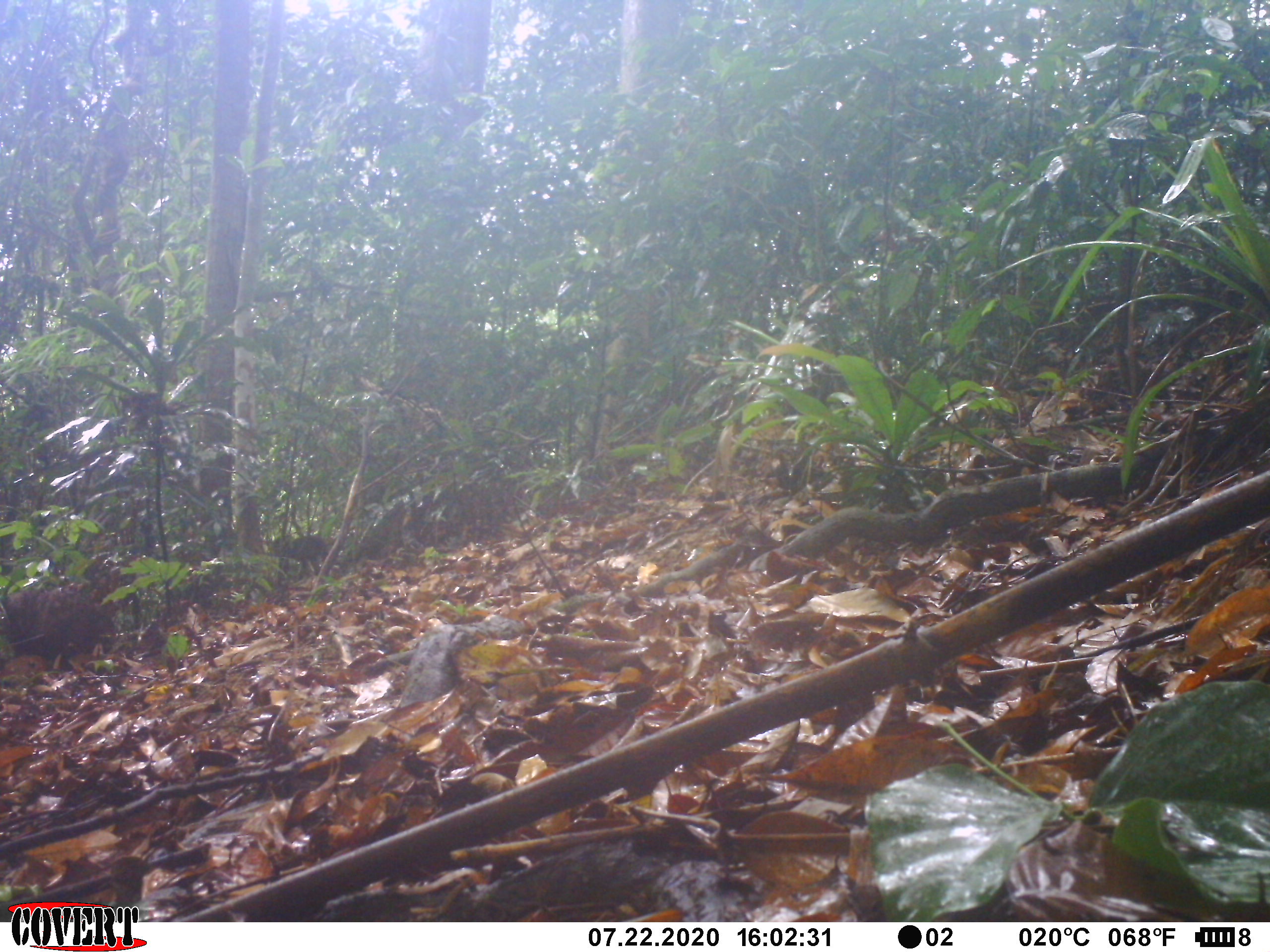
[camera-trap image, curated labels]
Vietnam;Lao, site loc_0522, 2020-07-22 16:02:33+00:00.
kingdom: Animalia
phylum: Chordata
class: Mammalia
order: Primates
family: Cercopithecidae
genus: Macaca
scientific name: Macaca arctoides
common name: stump-tailed macaque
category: stump tailed macaque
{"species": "stump tailed macaque (stump-tailed macaque) (Macaca arctoides)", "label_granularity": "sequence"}